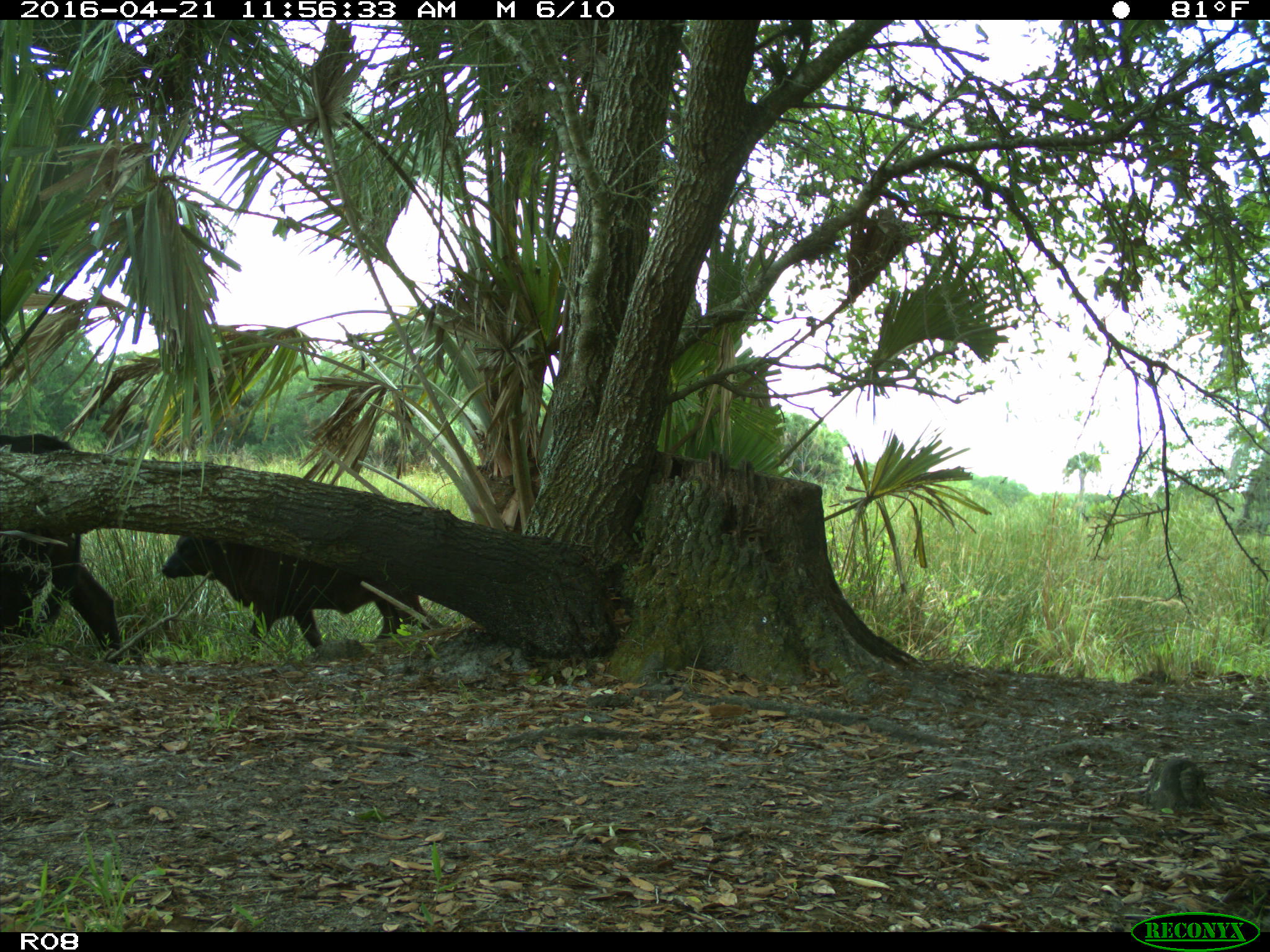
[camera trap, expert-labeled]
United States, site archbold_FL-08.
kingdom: Animalia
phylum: Chordata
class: Mammalia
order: Artiodactyla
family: Bovidae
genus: Bos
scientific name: Bos taurus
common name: domestic cow